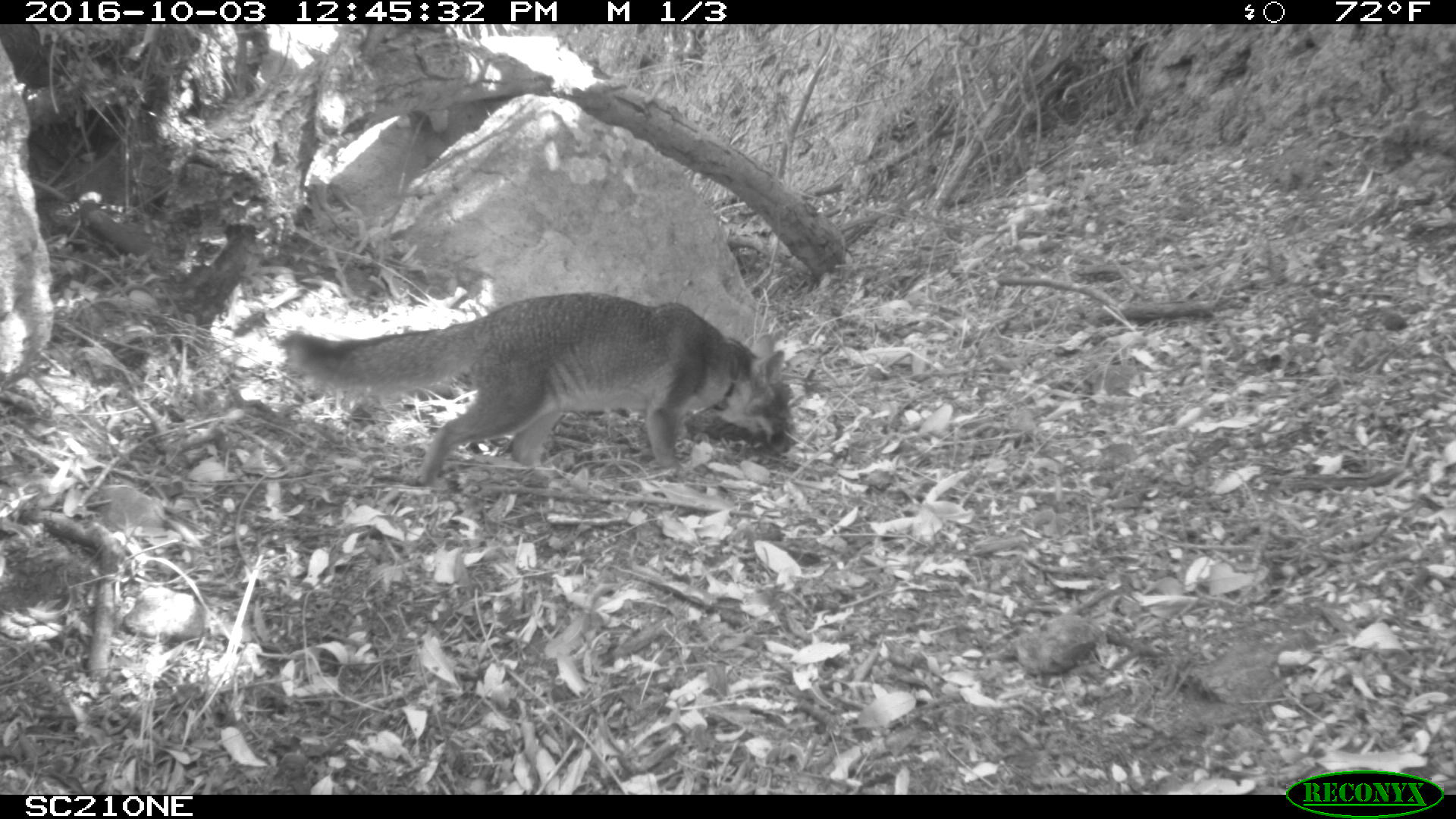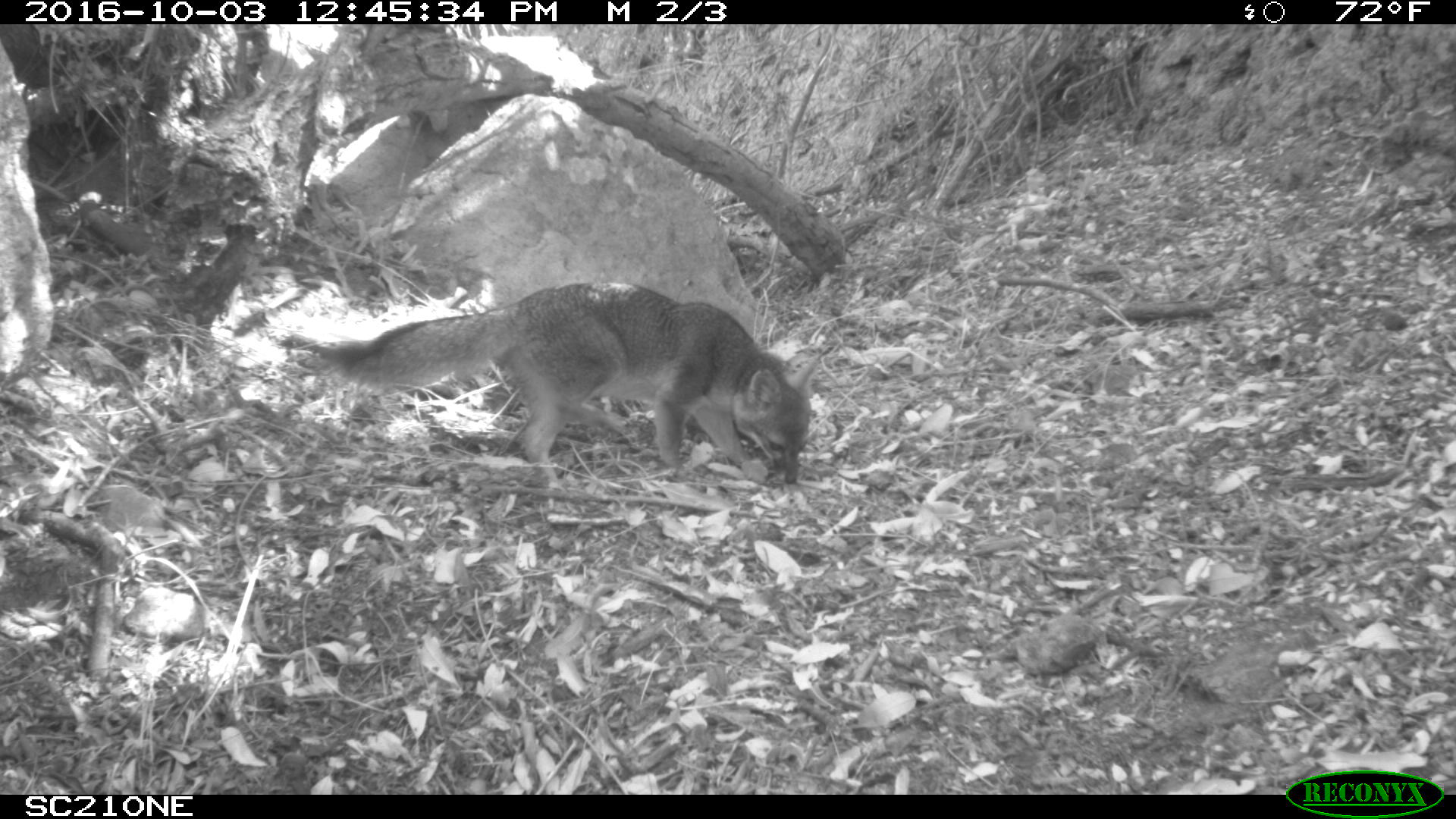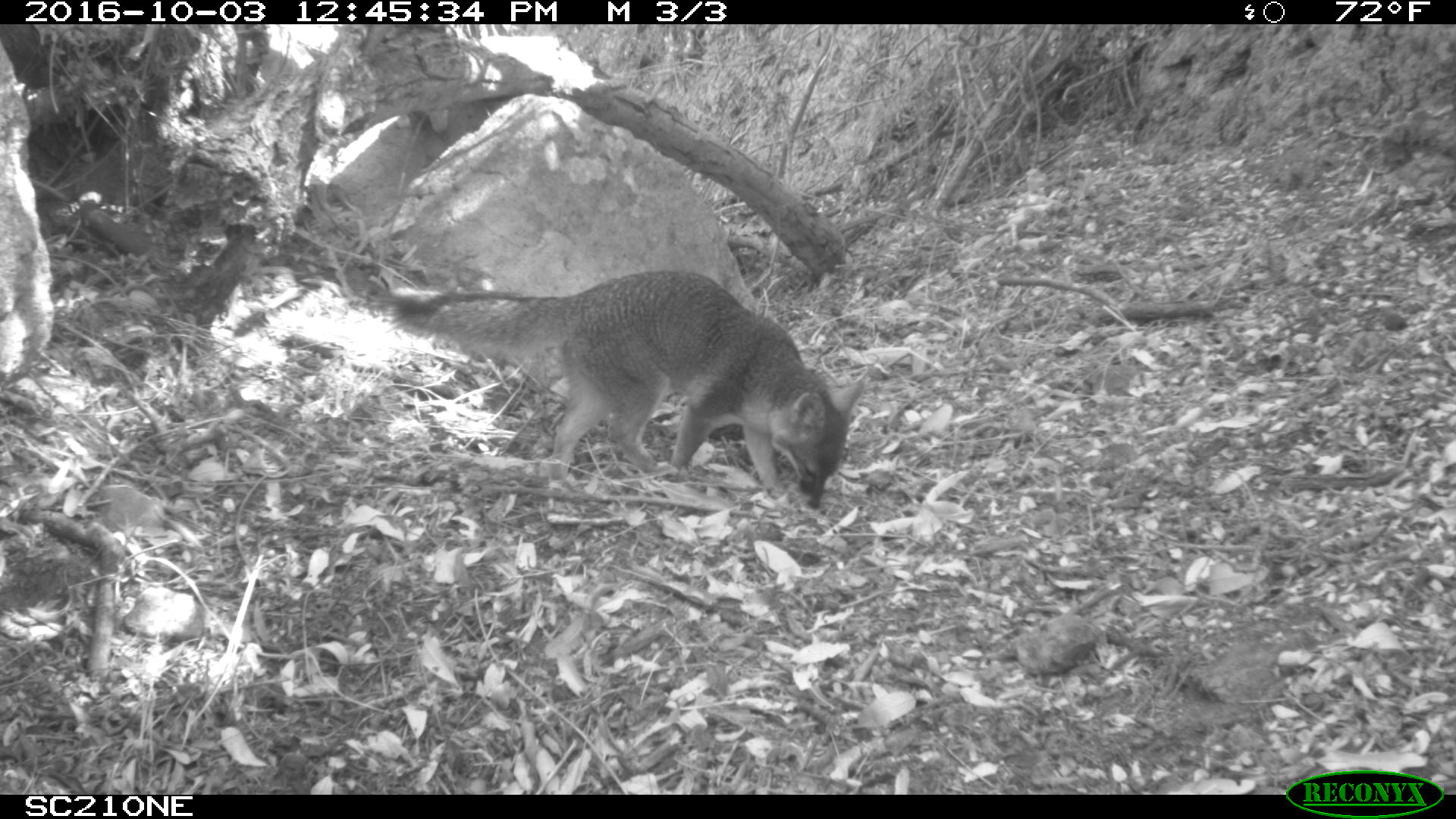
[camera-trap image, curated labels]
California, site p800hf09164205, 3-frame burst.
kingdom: Animalia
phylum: Chordata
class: Mammalia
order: Carnivora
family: Canidae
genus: Urocyon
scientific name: Urocyon littoralis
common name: island fox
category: fox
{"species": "fox (island fox) (Urocyon littoralis)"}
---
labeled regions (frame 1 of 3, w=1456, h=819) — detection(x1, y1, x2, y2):
fox: detection(287, 291, 784, 485)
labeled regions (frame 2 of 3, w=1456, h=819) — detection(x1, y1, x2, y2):
fox: detection(318, 281, 821, 484)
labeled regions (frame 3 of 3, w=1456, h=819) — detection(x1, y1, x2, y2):
fox: detection(390, 271, 864, 509)